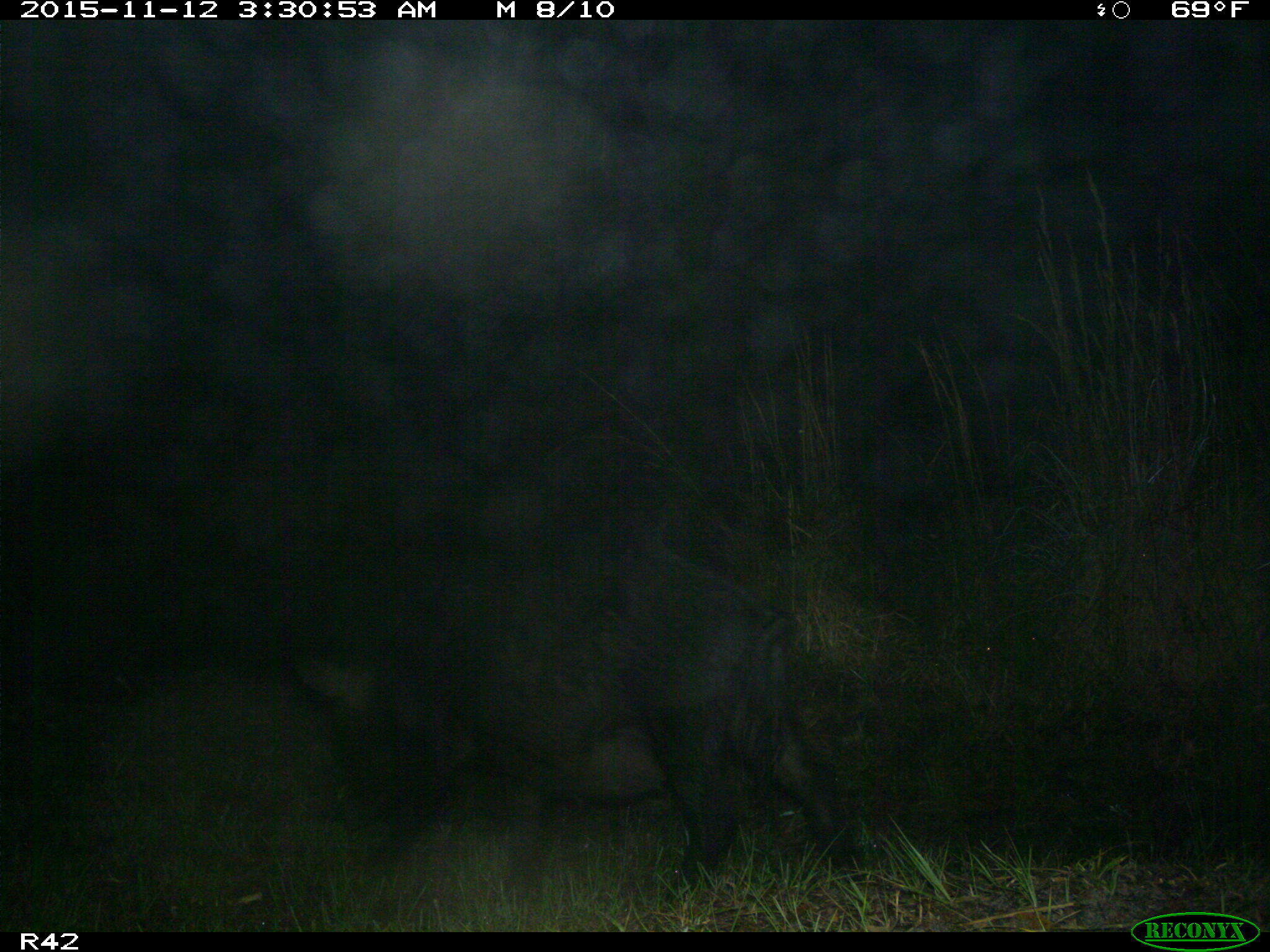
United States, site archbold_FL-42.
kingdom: Animalia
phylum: Chordata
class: Mammalia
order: Artiodactyla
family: Suidae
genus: Sus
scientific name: Sus scrofa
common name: wild boar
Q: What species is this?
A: Sus scrofa (wild boar).